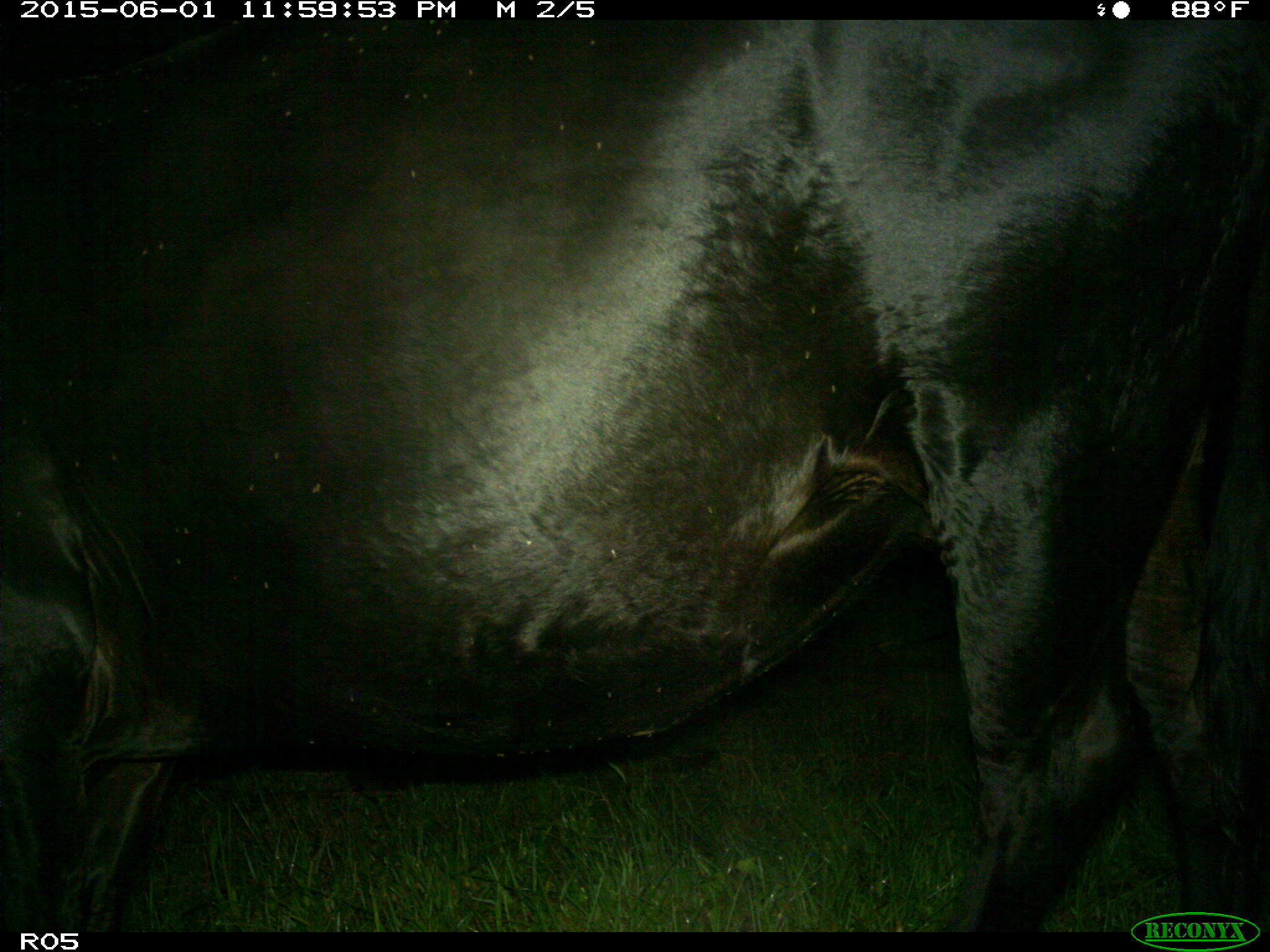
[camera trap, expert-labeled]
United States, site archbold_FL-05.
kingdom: Animalia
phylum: Chordata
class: Mammalia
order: Artiodactyla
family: Bovidae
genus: Bos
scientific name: Bos taurus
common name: domestic cow